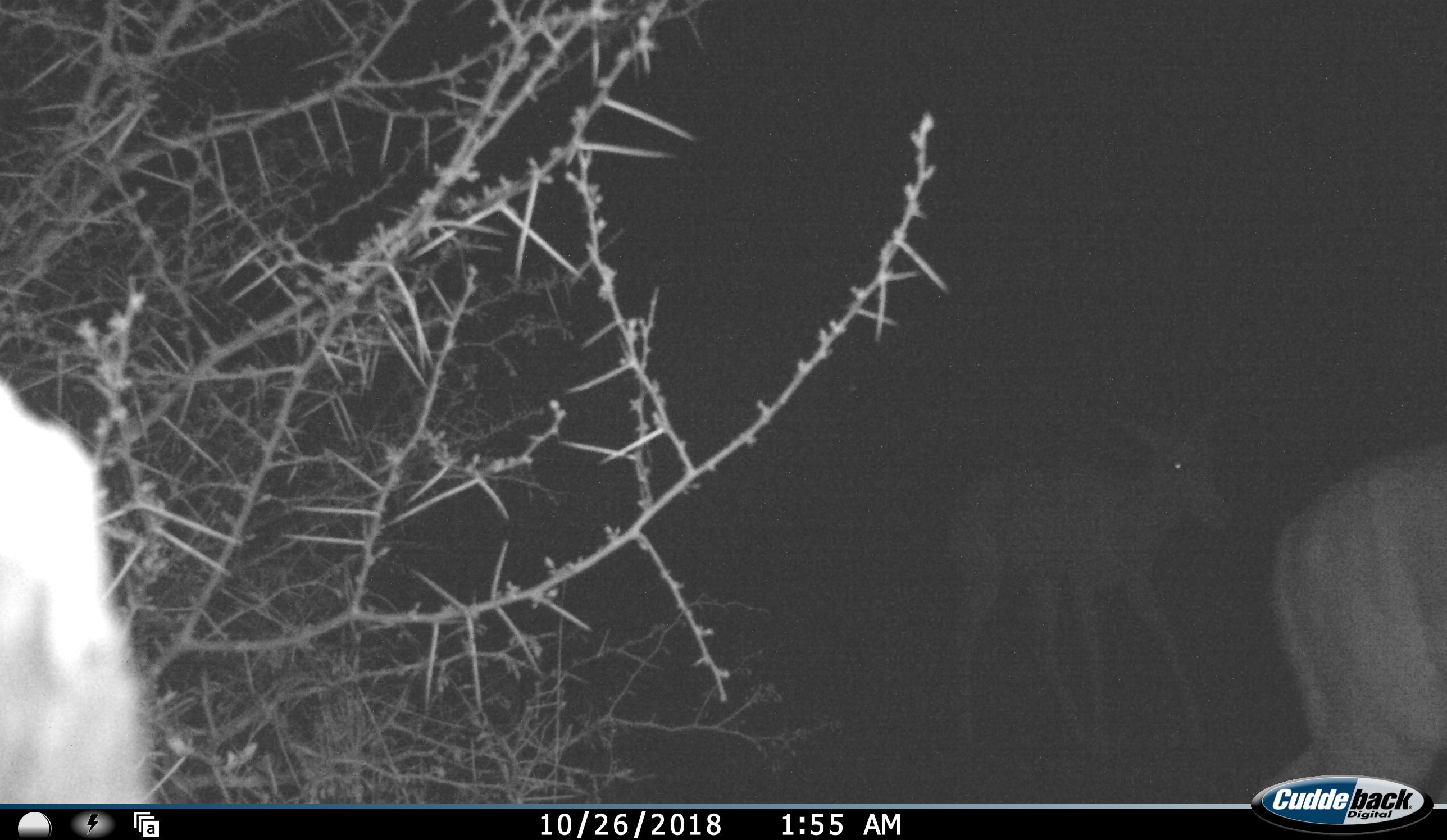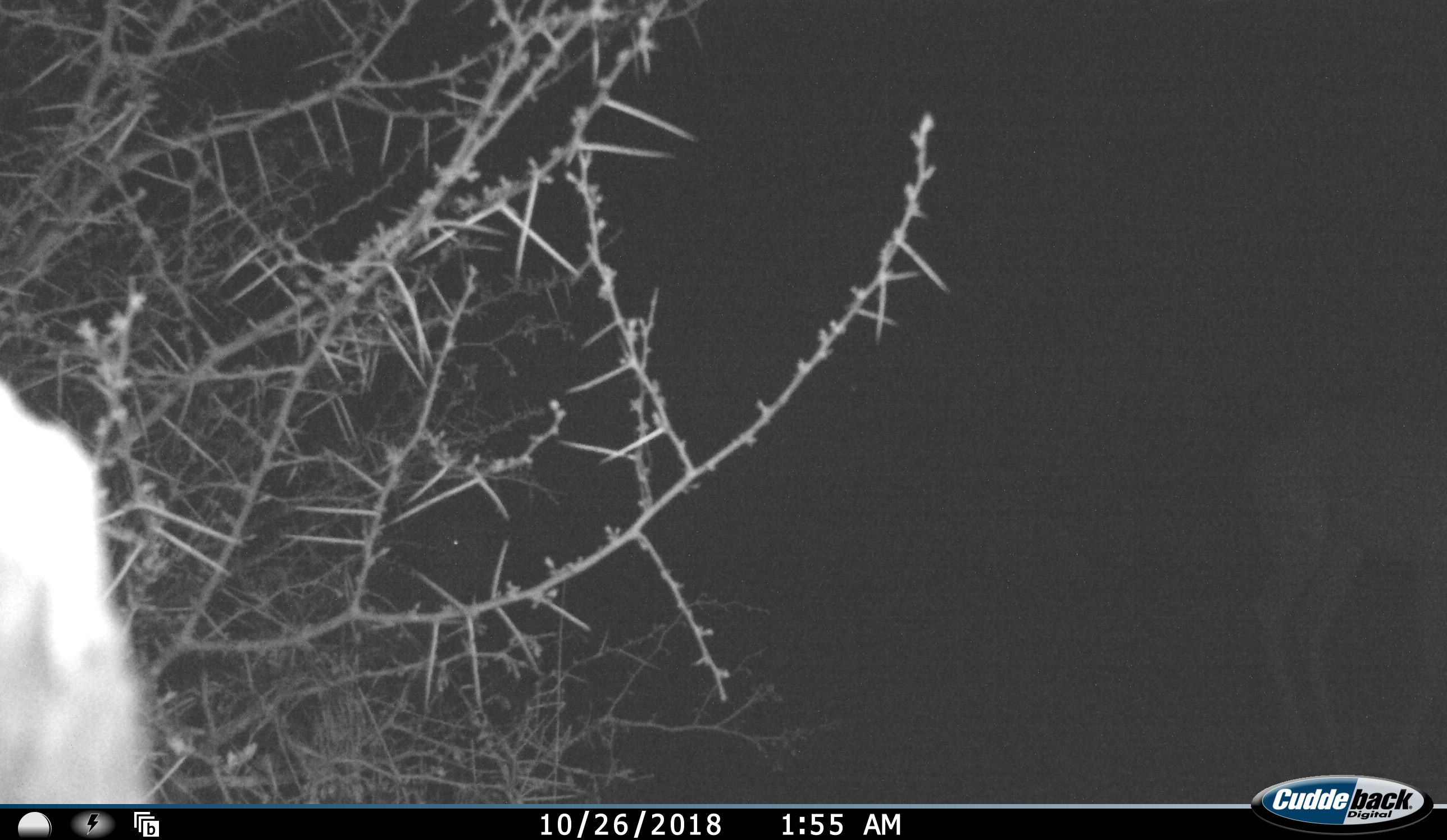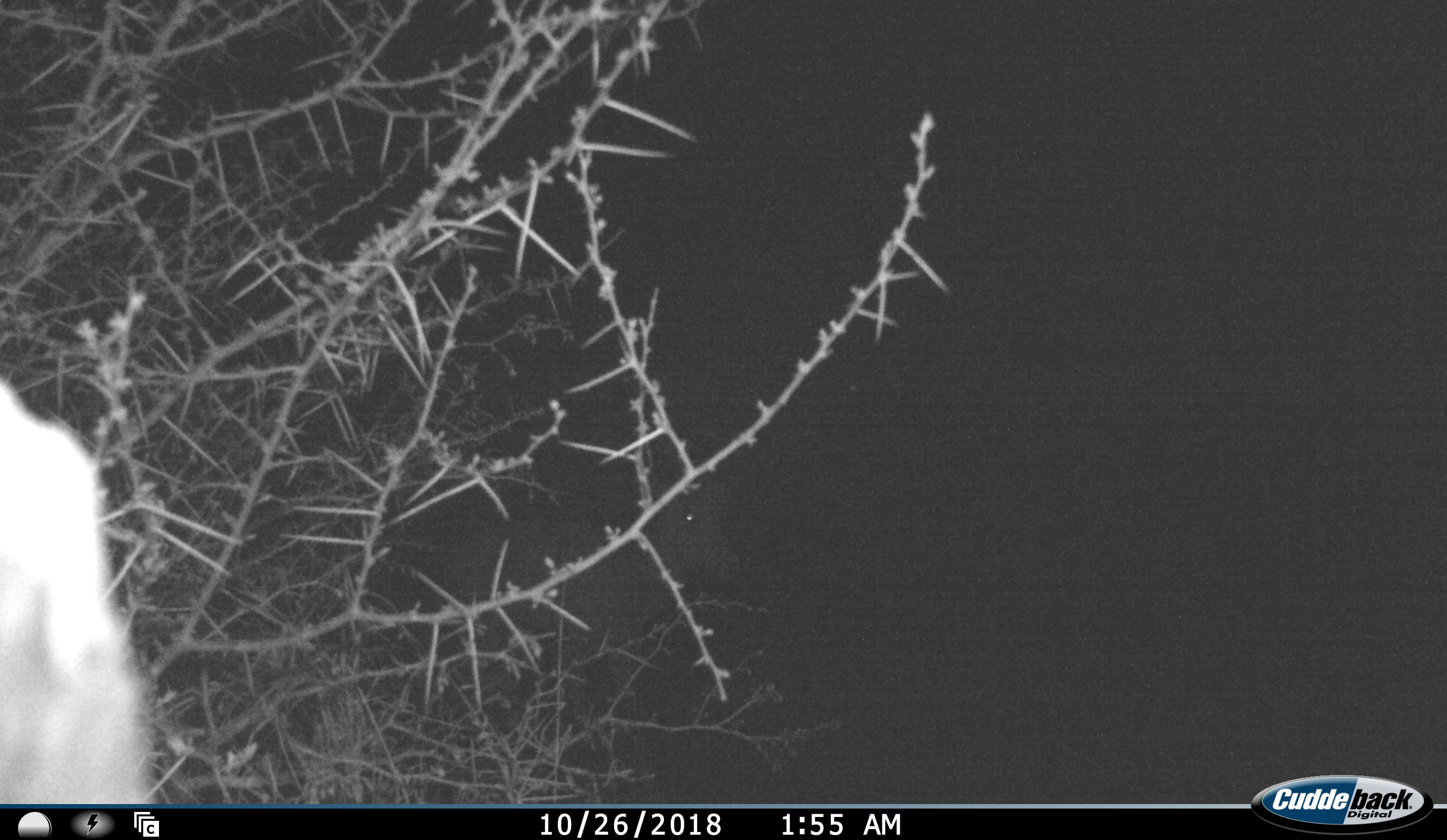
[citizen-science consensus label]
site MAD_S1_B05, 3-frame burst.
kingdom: Animalia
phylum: Chordata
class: Mammalia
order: Artiodactyla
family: Bovidae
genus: Aepyceros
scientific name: Aepyceros melampus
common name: impala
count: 3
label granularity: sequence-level